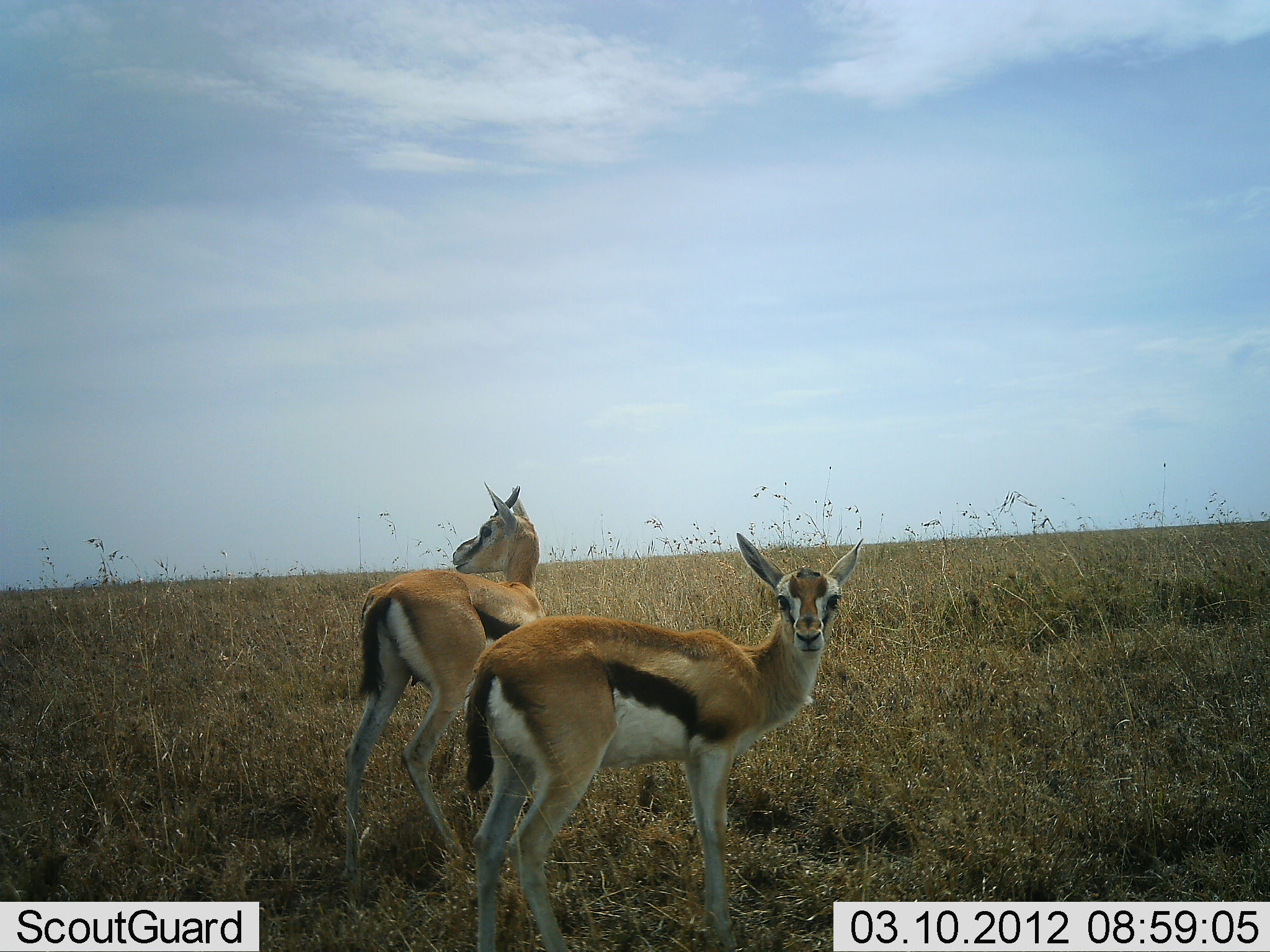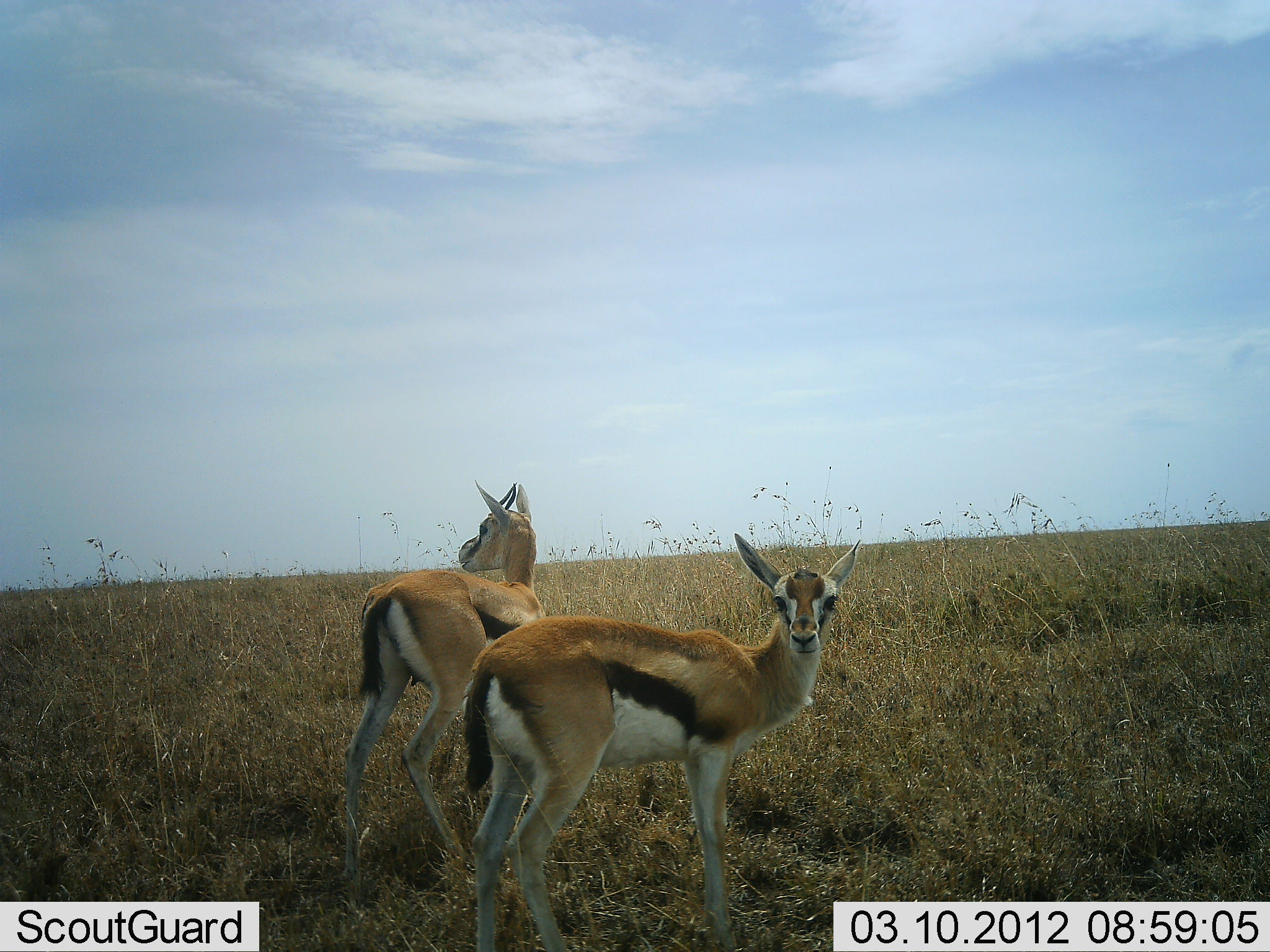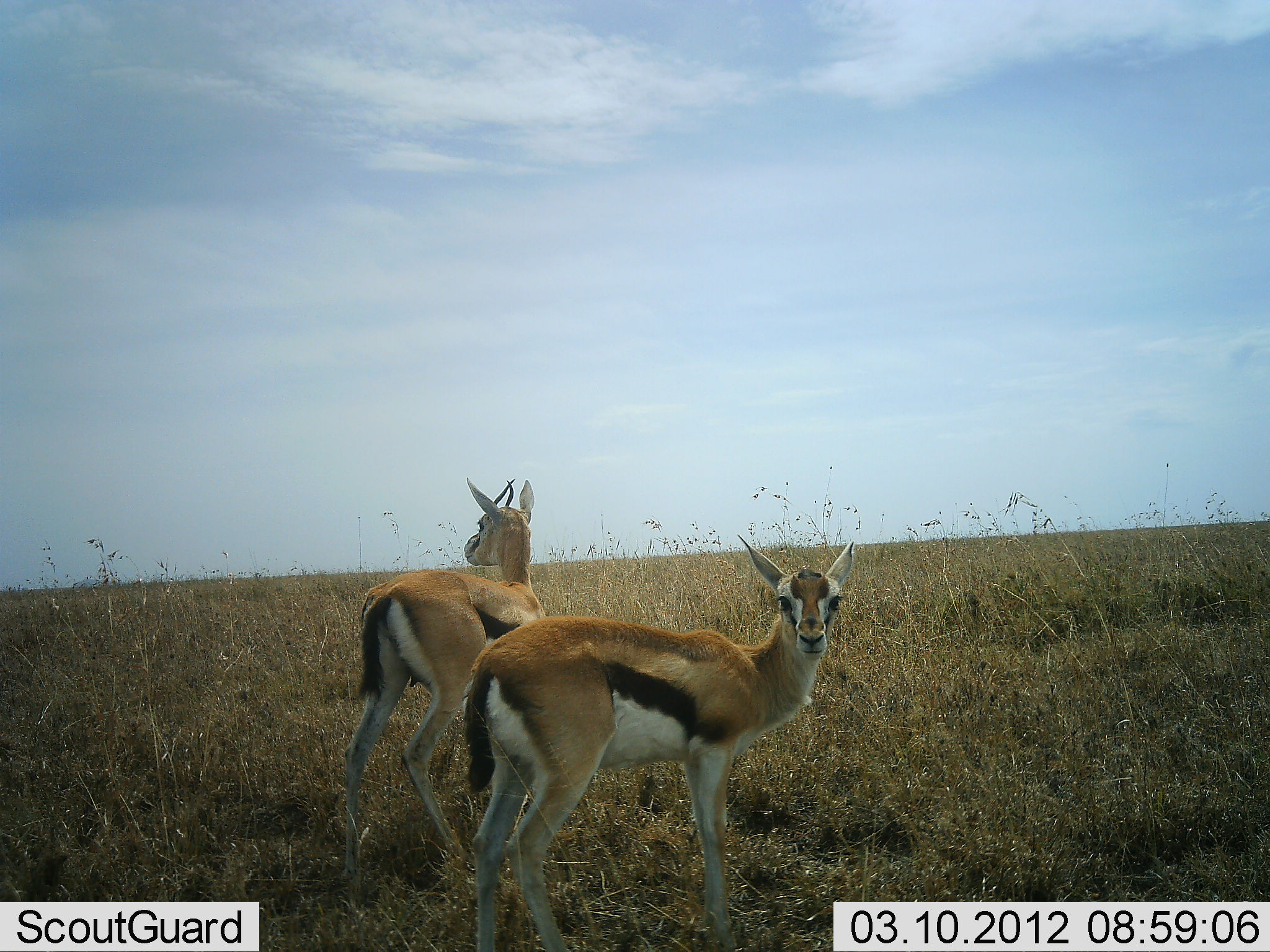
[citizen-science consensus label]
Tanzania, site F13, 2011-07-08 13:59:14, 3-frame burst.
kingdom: Animalia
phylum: Chordata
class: Mammalia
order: Artiodactyla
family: Bovidae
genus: Eudorcas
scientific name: Eudorcas thomsonii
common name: thomson's gazelle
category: gazellethomsons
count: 2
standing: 100%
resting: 0%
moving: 0%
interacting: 0%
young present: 17%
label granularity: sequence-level